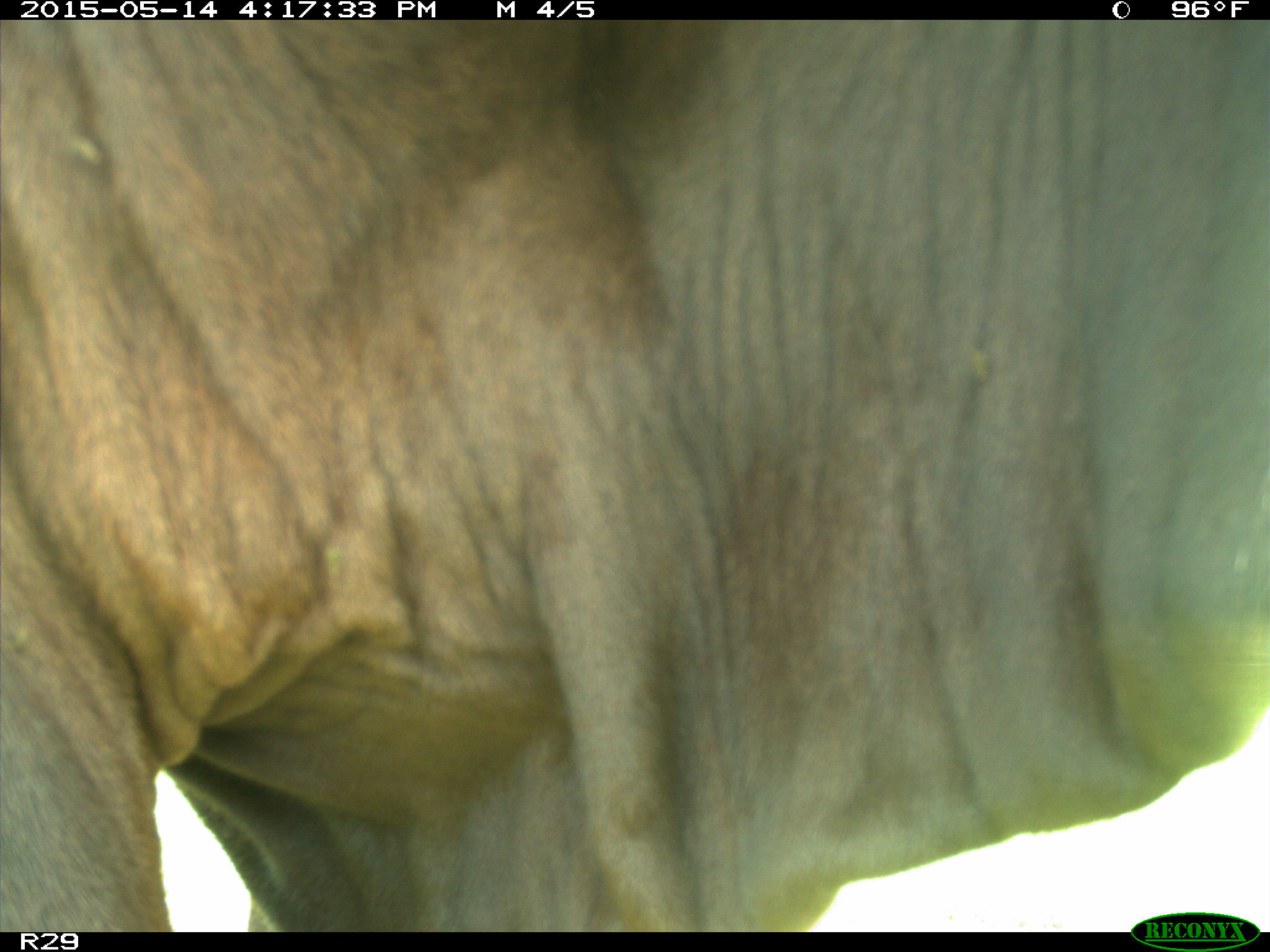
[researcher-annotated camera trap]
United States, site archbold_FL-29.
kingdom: Animalia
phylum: Chordata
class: Mammalia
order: Artiodactyla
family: Bovidae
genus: Bos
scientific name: Bos taurus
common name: domestic cow